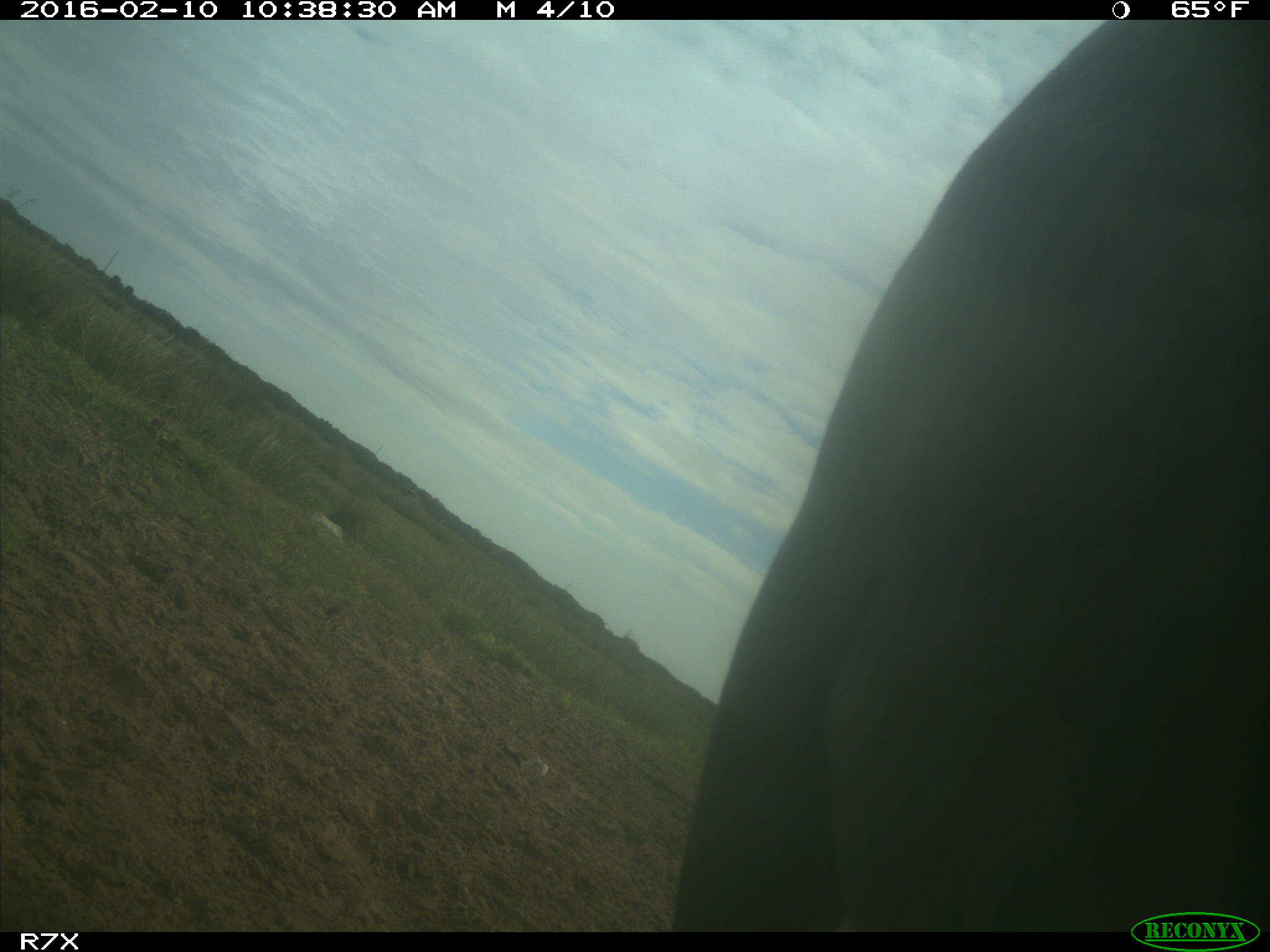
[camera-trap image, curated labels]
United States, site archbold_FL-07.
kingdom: Animalia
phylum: Chordata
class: Mammalia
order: Artiodactyla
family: Bovidae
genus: Bos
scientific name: Bos taurus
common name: domestic cow